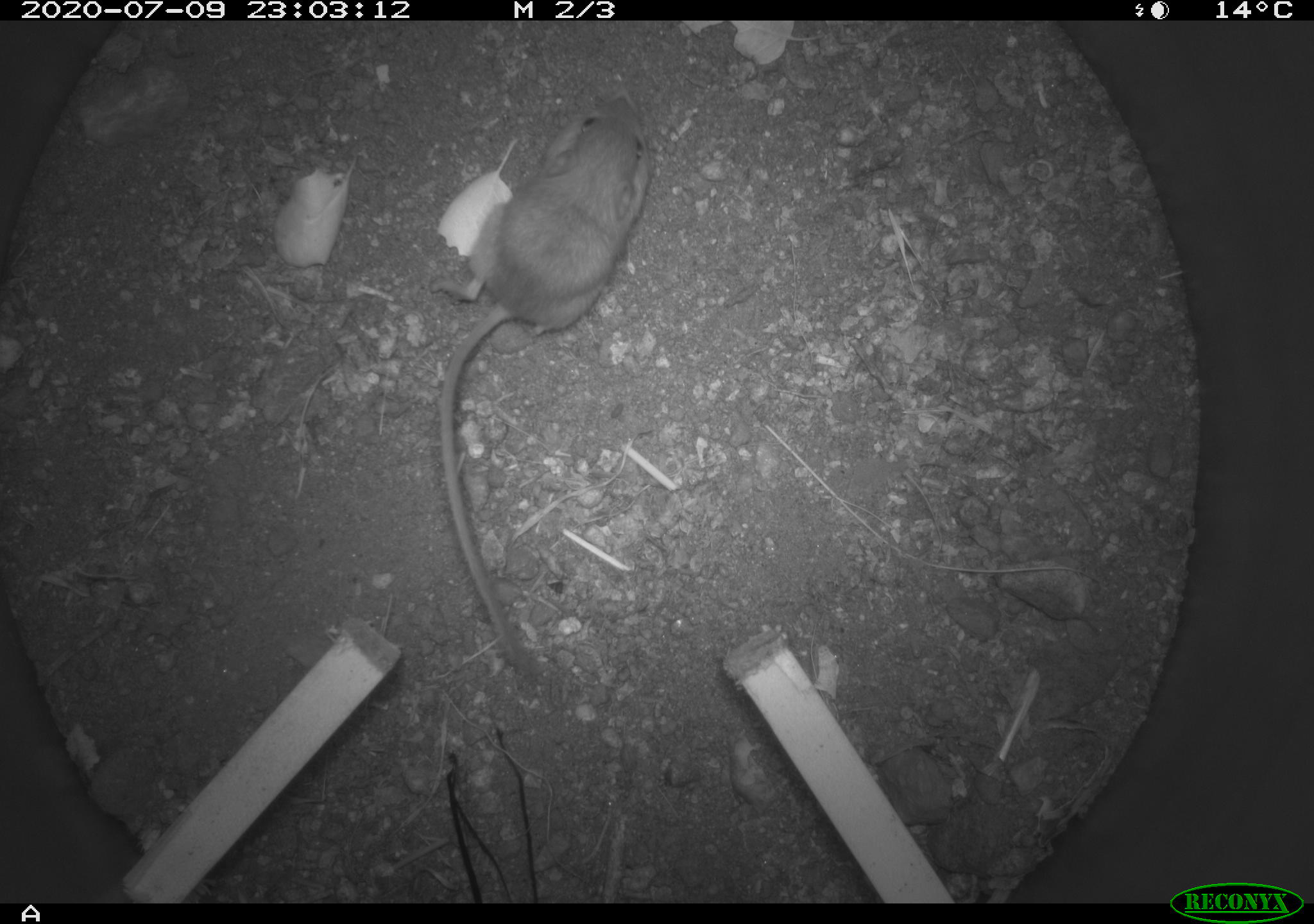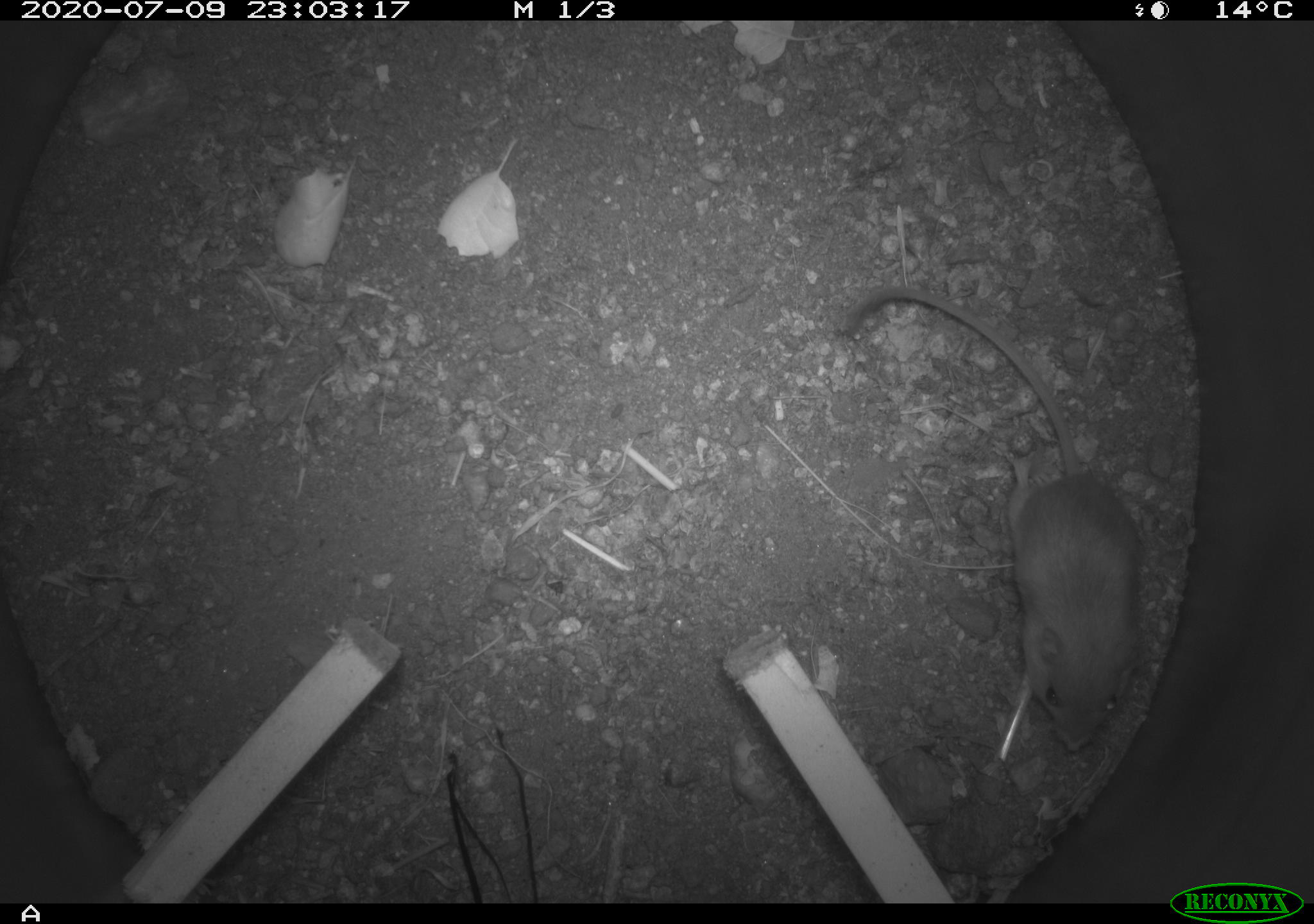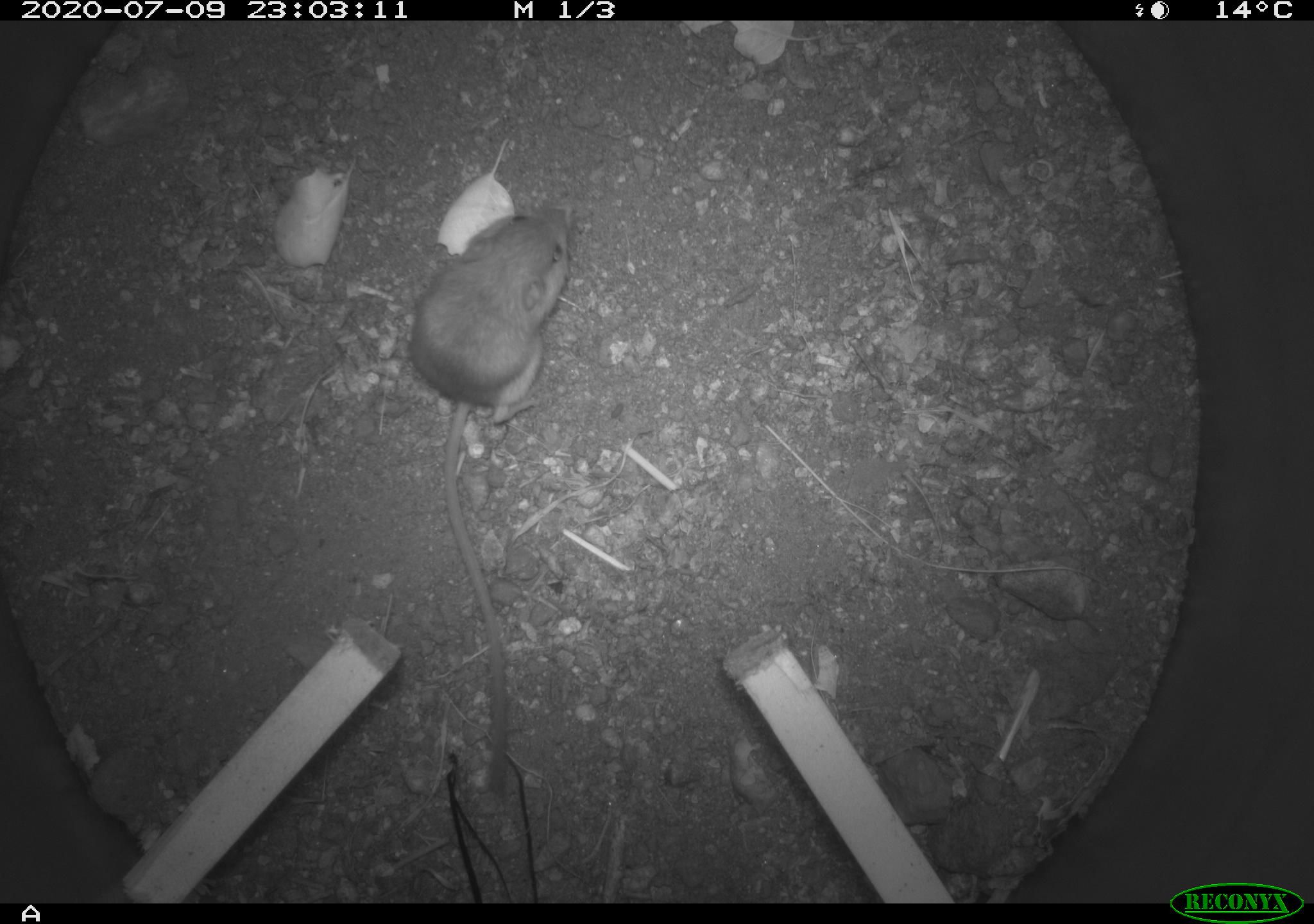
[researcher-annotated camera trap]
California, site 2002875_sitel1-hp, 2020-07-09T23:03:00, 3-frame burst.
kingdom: Animalia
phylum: Chordata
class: Mammalia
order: Rodentia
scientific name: Rodentia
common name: rodent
Rodent (Rodentia).